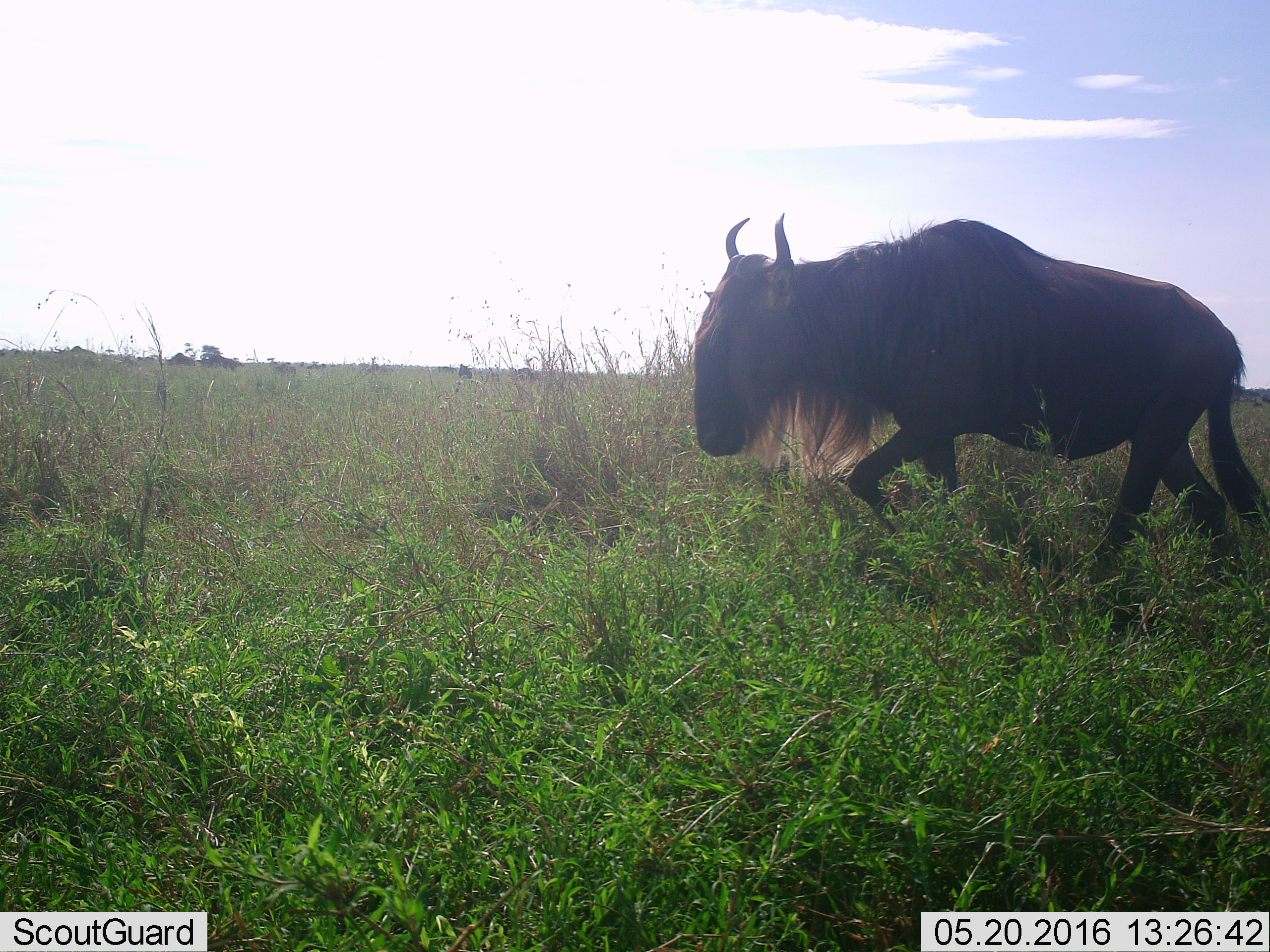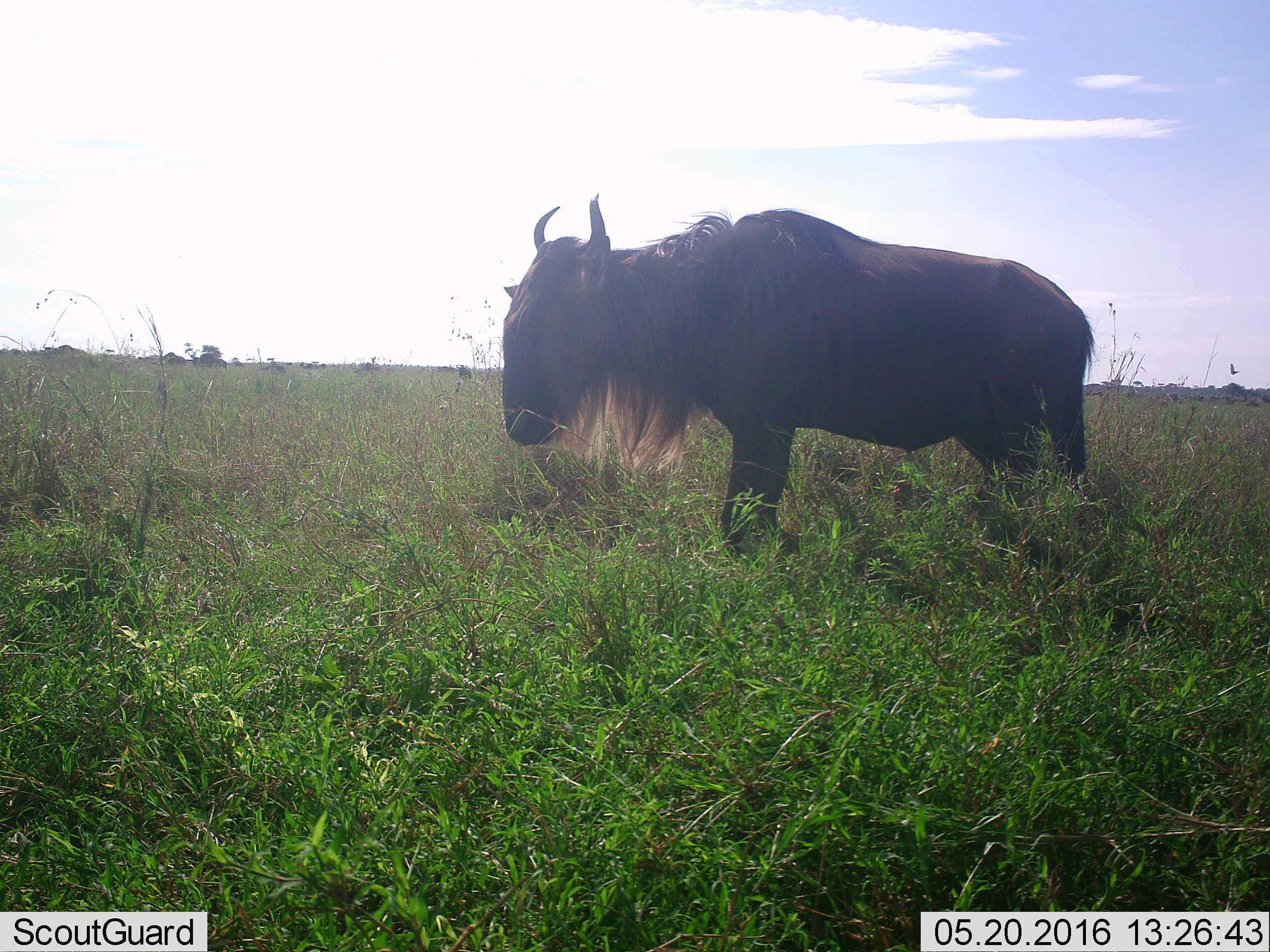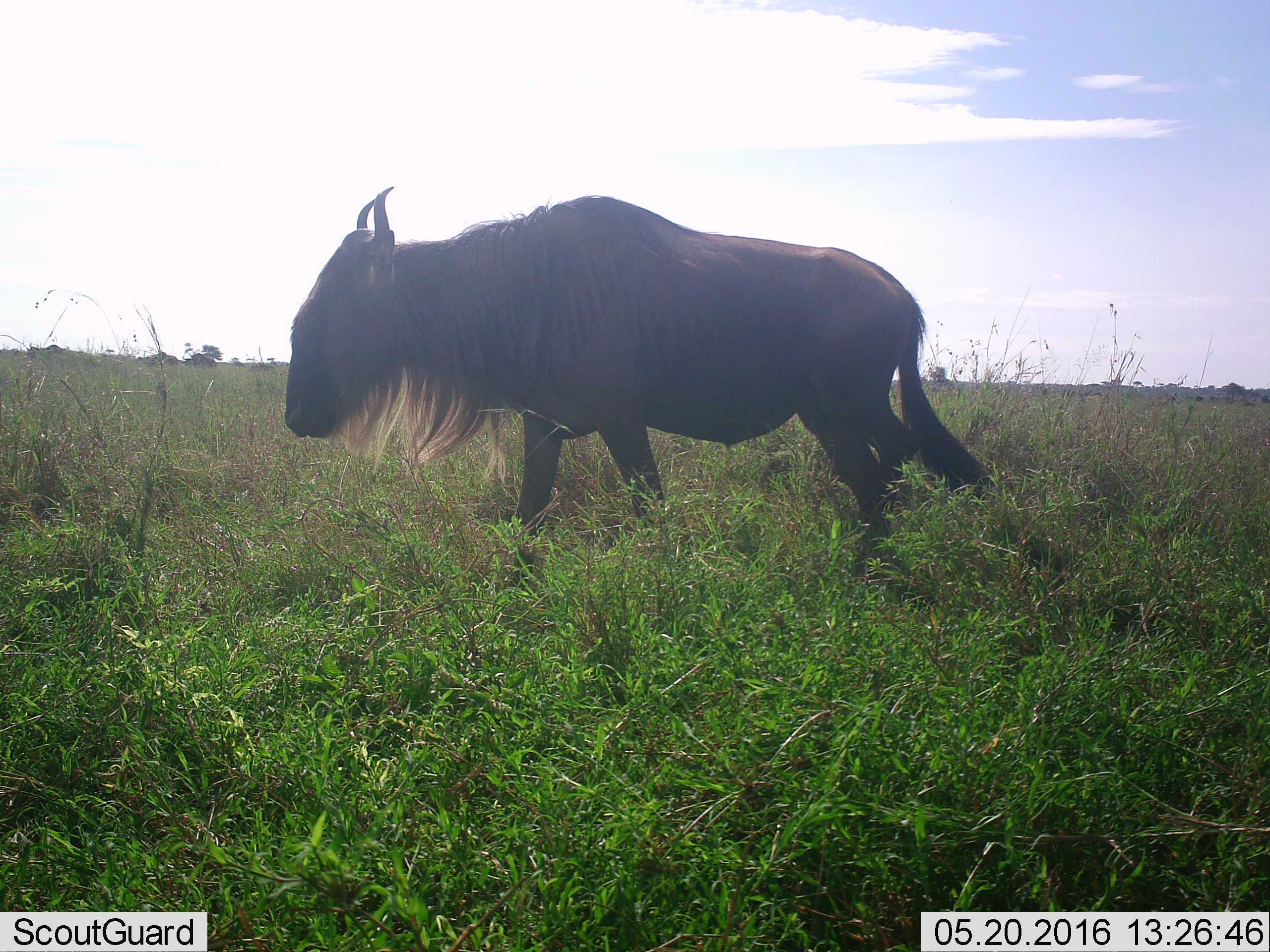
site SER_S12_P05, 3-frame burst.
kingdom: Animalia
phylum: Chordata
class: Mammalia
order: Artiodactyla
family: Bovidae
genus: Connochaetes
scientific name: Connochaetes taurinus taurinus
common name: blue wildebeest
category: wildebeestblue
Wildebeestblue (blue wildebeest) (Connochaetes taurinus taurinus), count 10. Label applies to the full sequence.